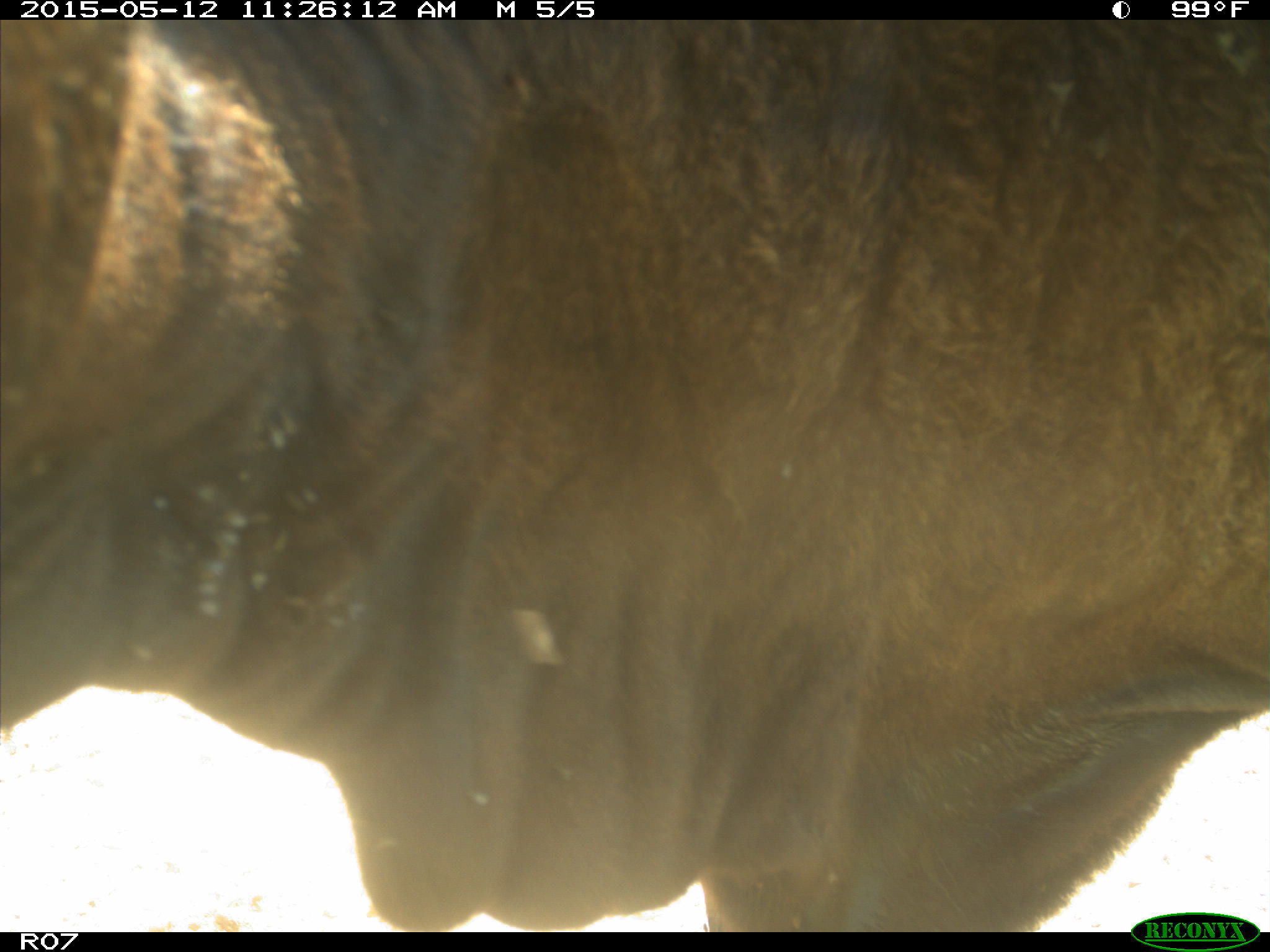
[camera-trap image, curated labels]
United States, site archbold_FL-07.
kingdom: Animalia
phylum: Chordata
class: Mammalia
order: Artiodactyla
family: Bovidae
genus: Bos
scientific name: Bos taurus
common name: domestic cow